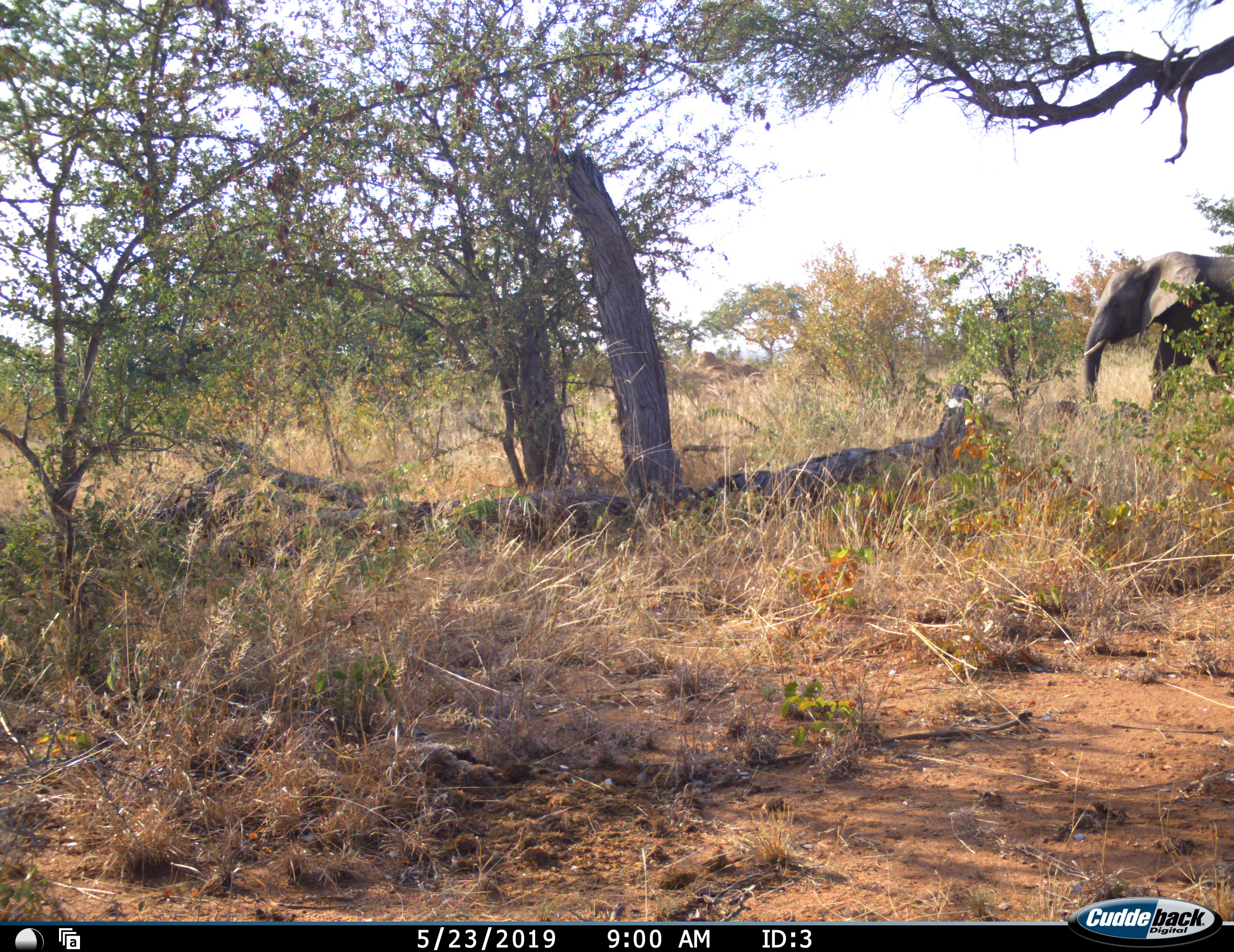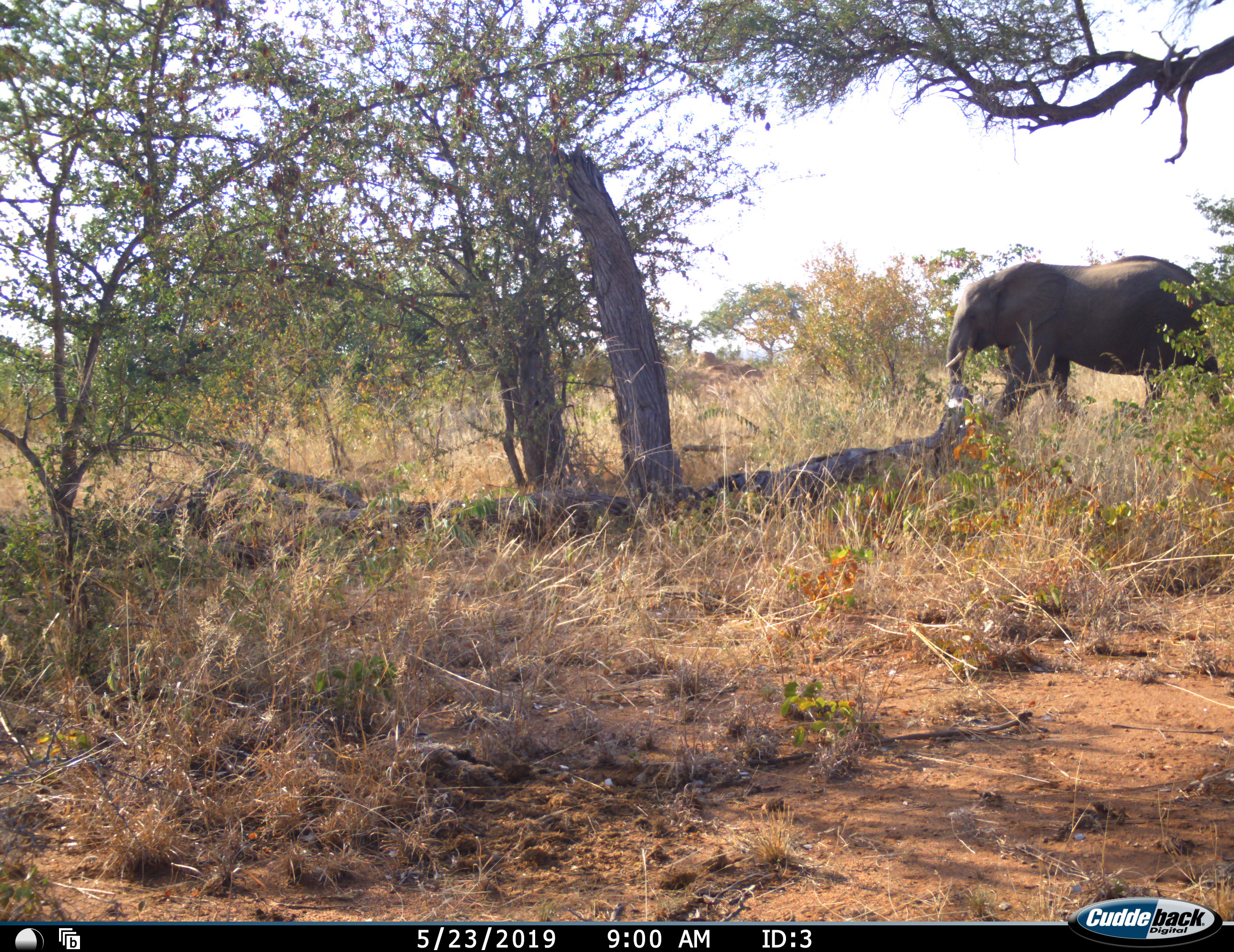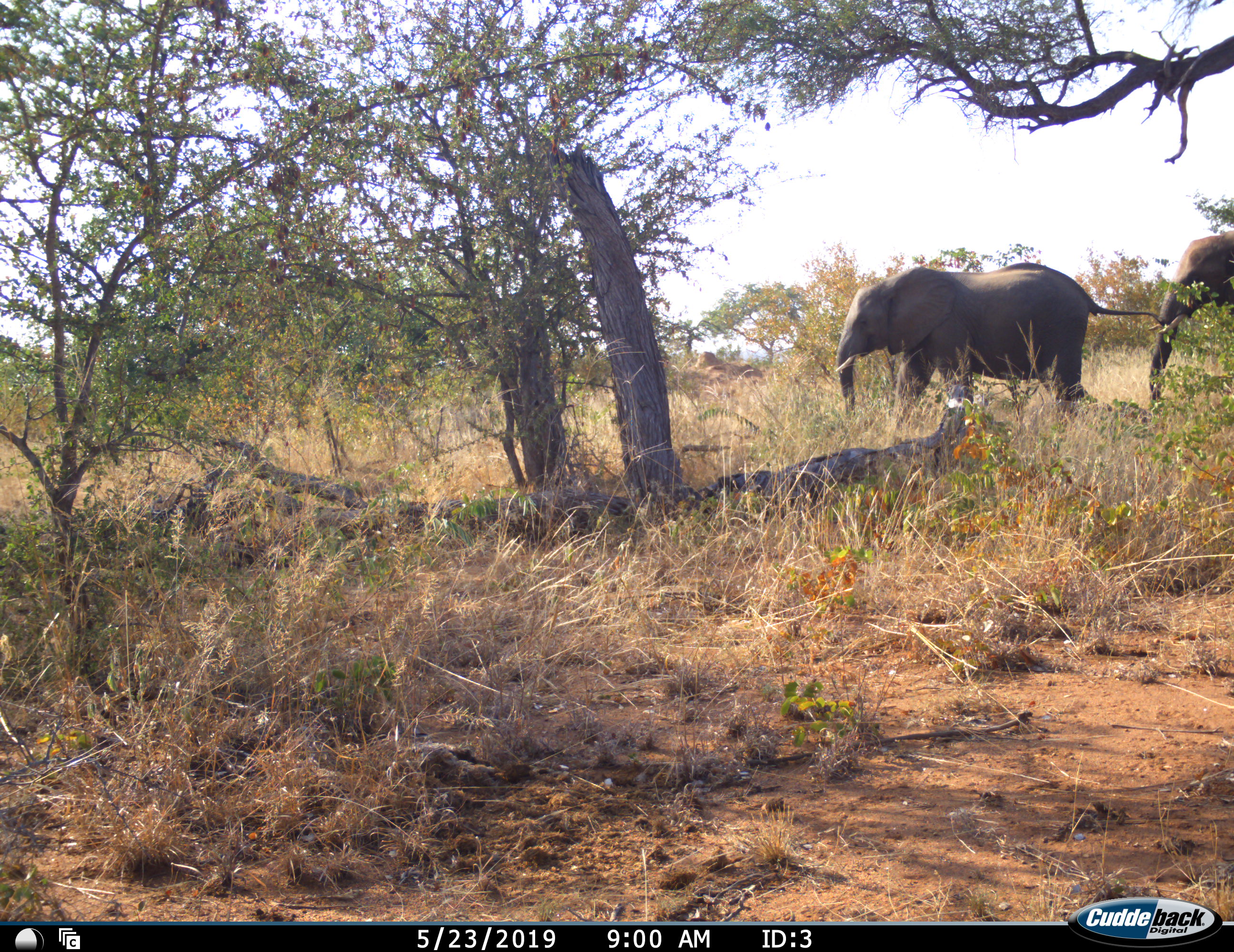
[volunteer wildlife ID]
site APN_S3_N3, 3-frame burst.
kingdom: Animalia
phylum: Chordata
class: Mammalia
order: Proboscidea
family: Elephantidae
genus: Loxodonta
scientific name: Loxodonta africana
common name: african bush elephant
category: elephant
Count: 2.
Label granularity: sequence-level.